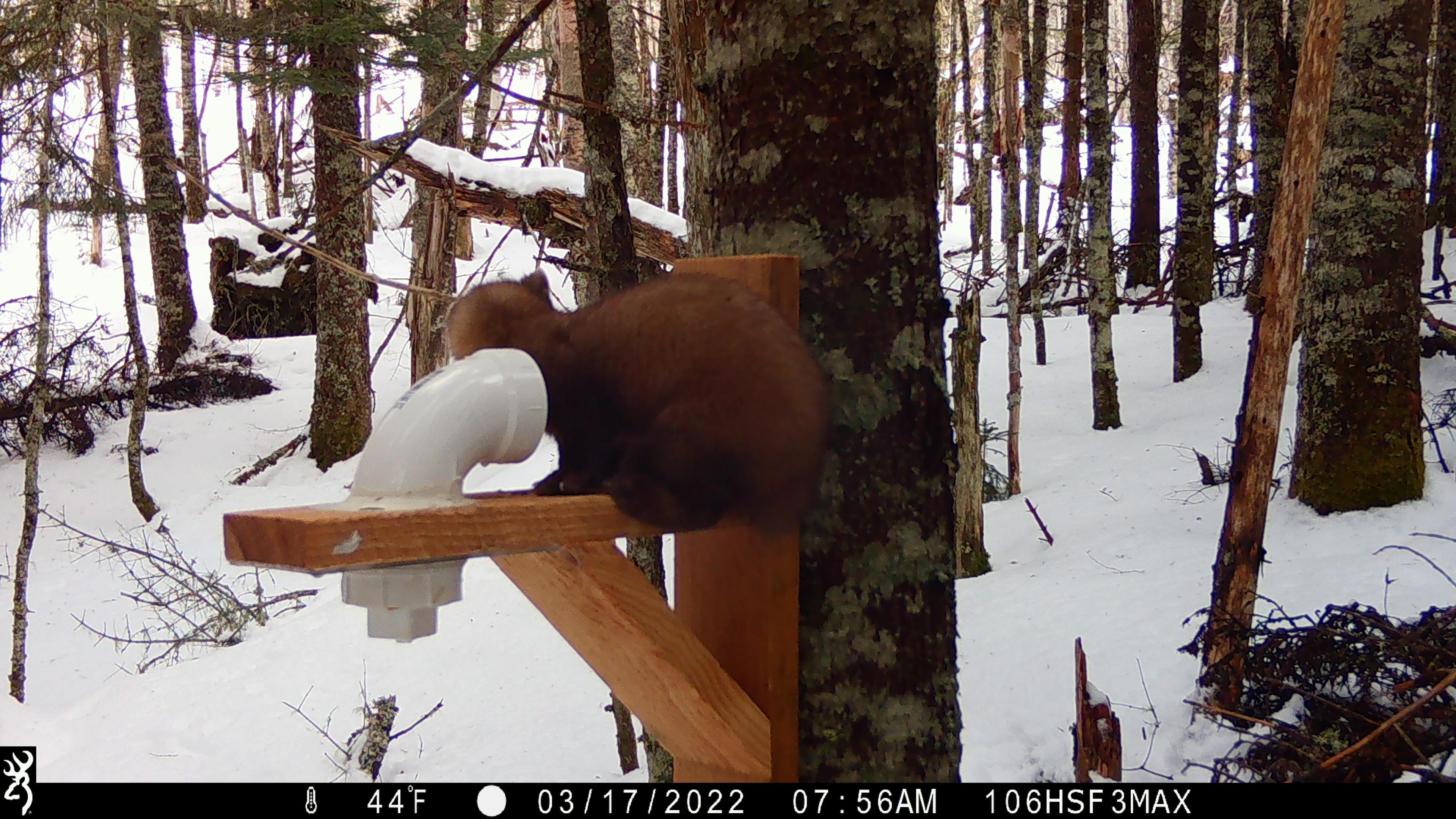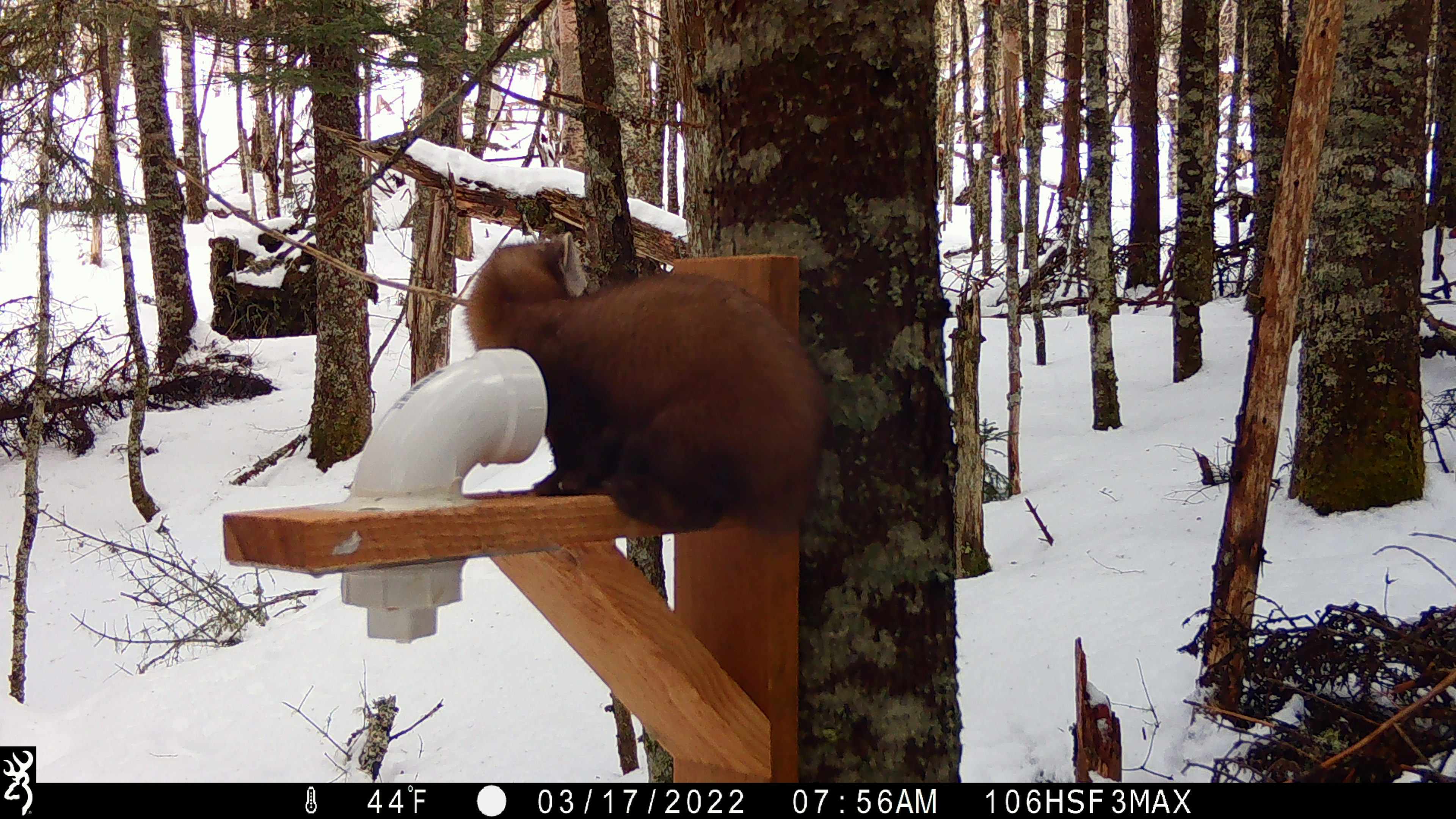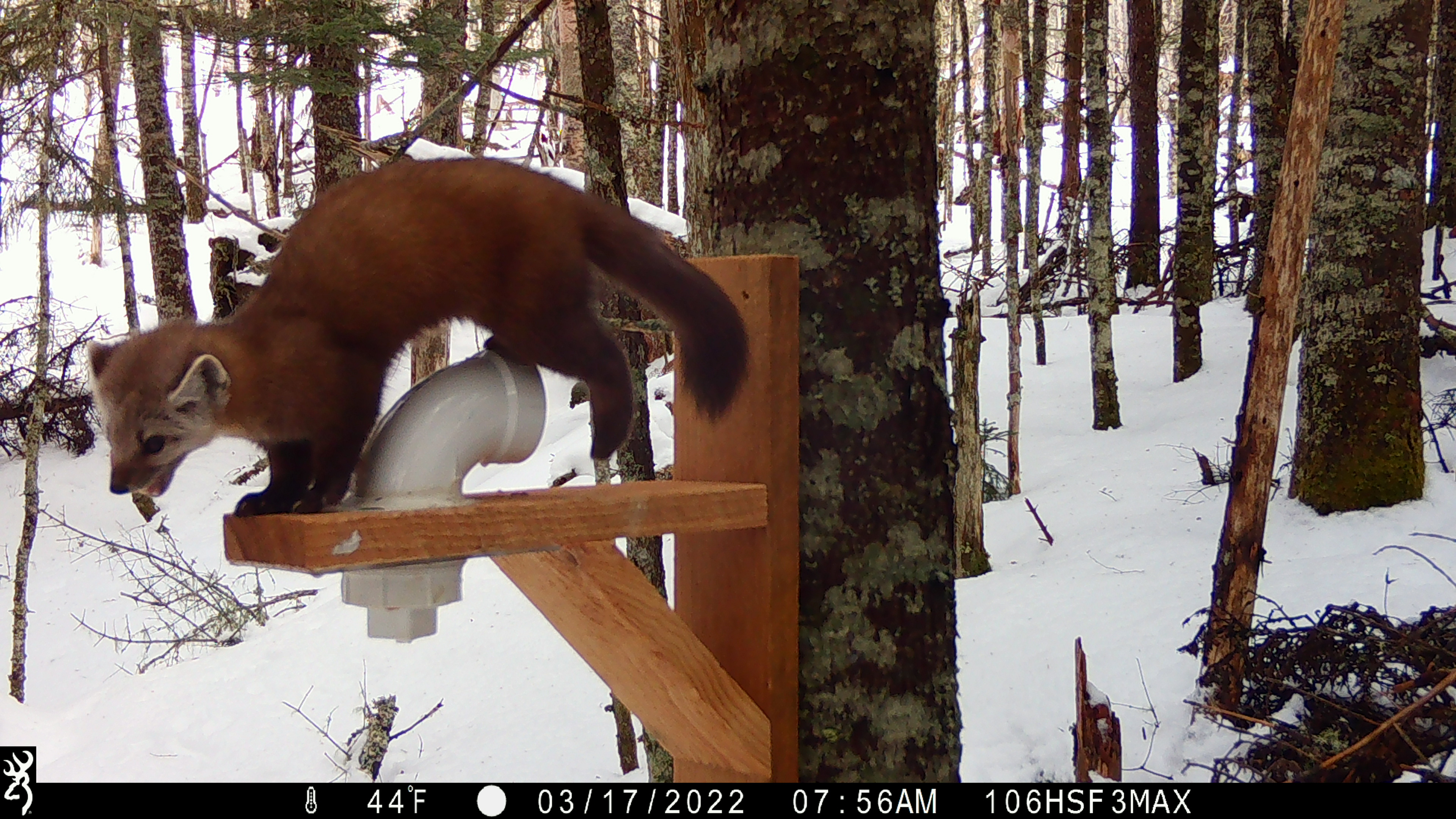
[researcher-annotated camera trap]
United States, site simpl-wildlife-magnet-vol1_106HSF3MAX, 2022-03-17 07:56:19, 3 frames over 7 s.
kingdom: Animalia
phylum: Chordata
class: Mammalia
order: Carnivora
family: Mustelidae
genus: Martes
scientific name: Martes americana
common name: american marten